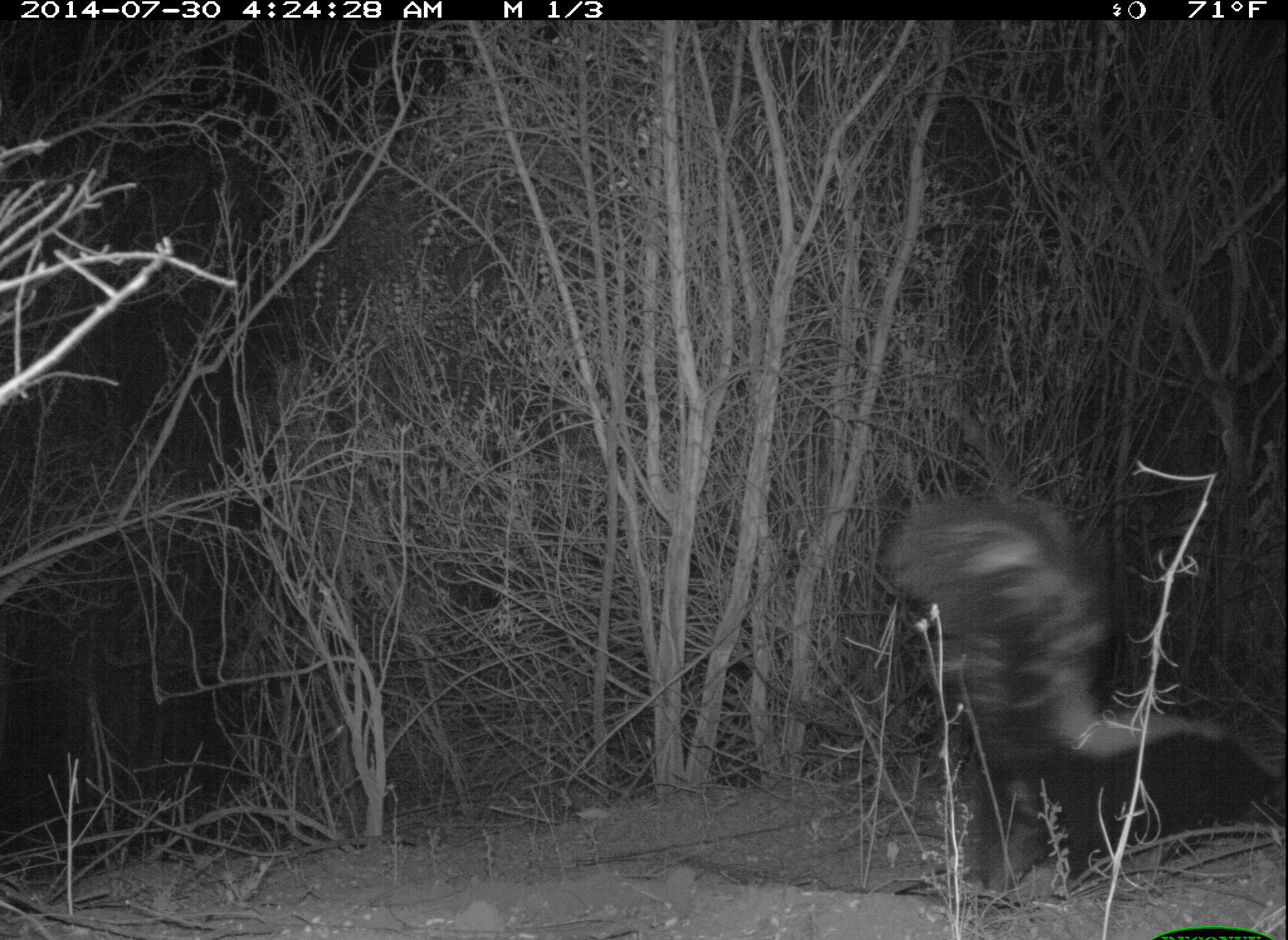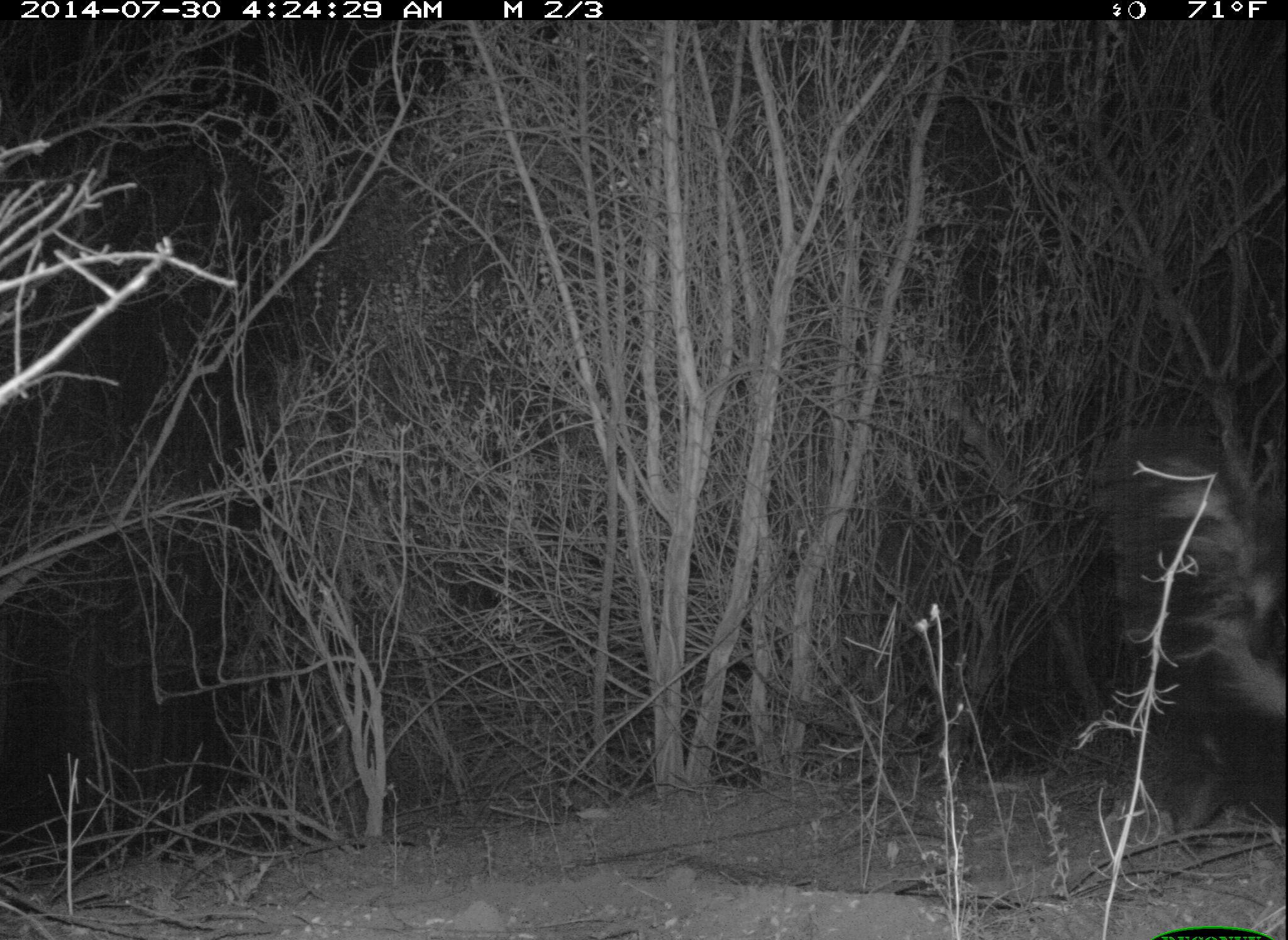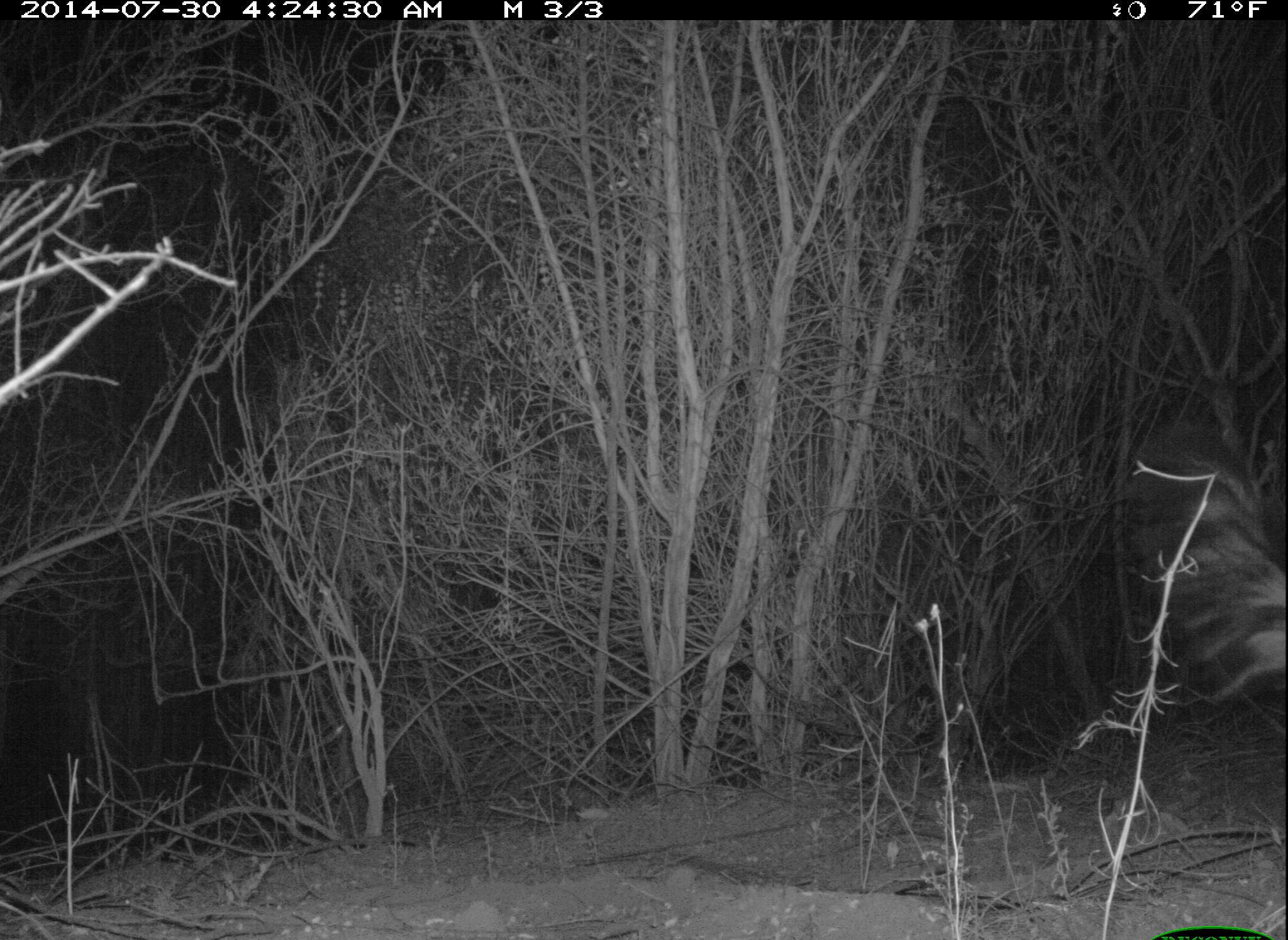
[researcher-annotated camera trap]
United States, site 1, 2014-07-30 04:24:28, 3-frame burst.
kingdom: Animalia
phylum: Chordata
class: Mammalia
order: Carnivora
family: Mephitidae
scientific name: Mephitidae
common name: skunk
Skunk (Mephitidae).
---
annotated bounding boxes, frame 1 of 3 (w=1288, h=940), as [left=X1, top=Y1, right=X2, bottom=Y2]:
skunk: [left=879, top=489, right=1288, bottom=889]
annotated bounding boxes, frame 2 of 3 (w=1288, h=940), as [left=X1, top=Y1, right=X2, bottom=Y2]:
skunk: [left=1109, top=426, right=1288, bottom=834]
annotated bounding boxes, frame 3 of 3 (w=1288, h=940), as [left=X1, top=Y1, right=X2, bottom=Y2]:
skunk: [left=1124, top=418, right=1288, bottom=701]